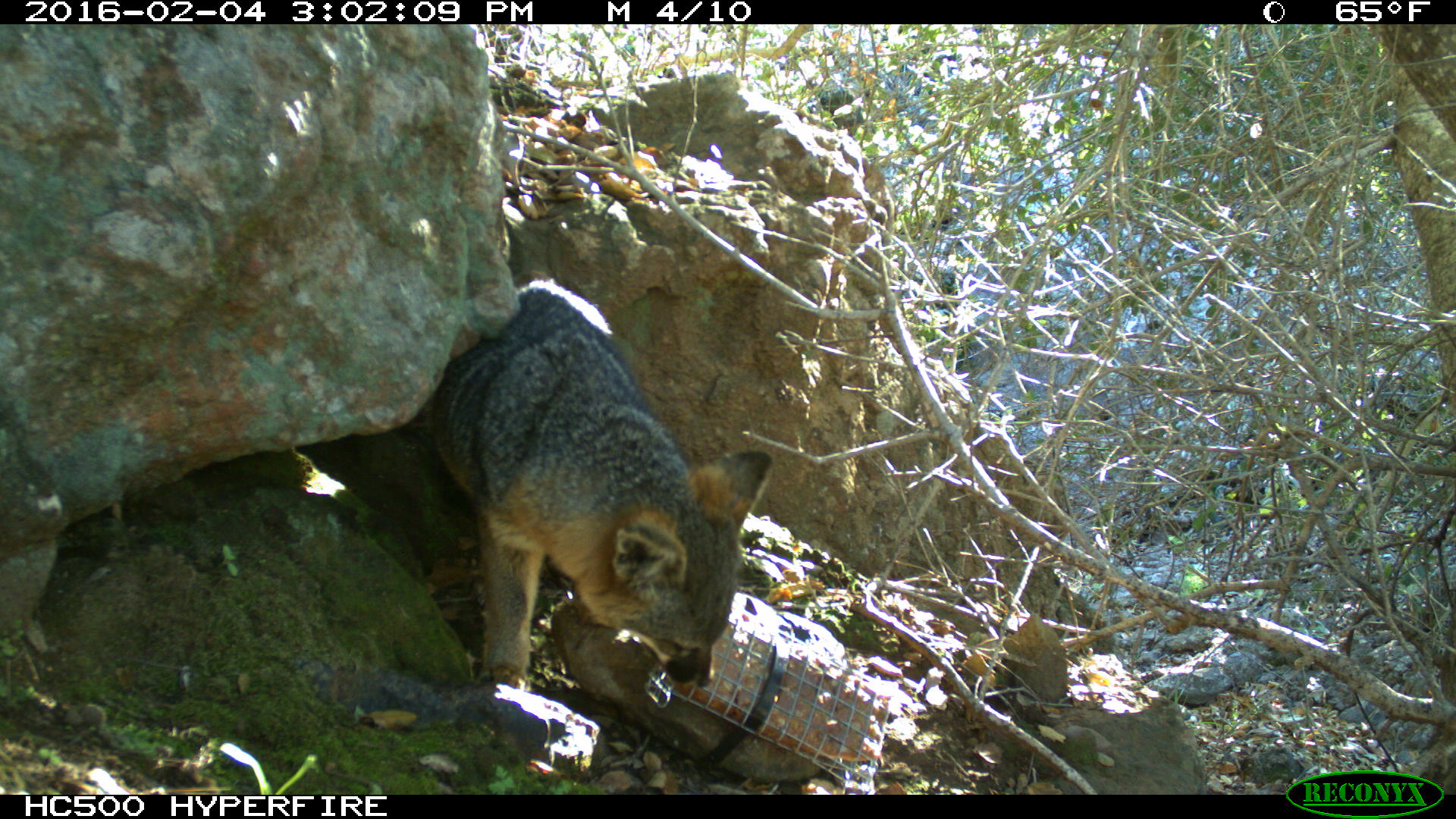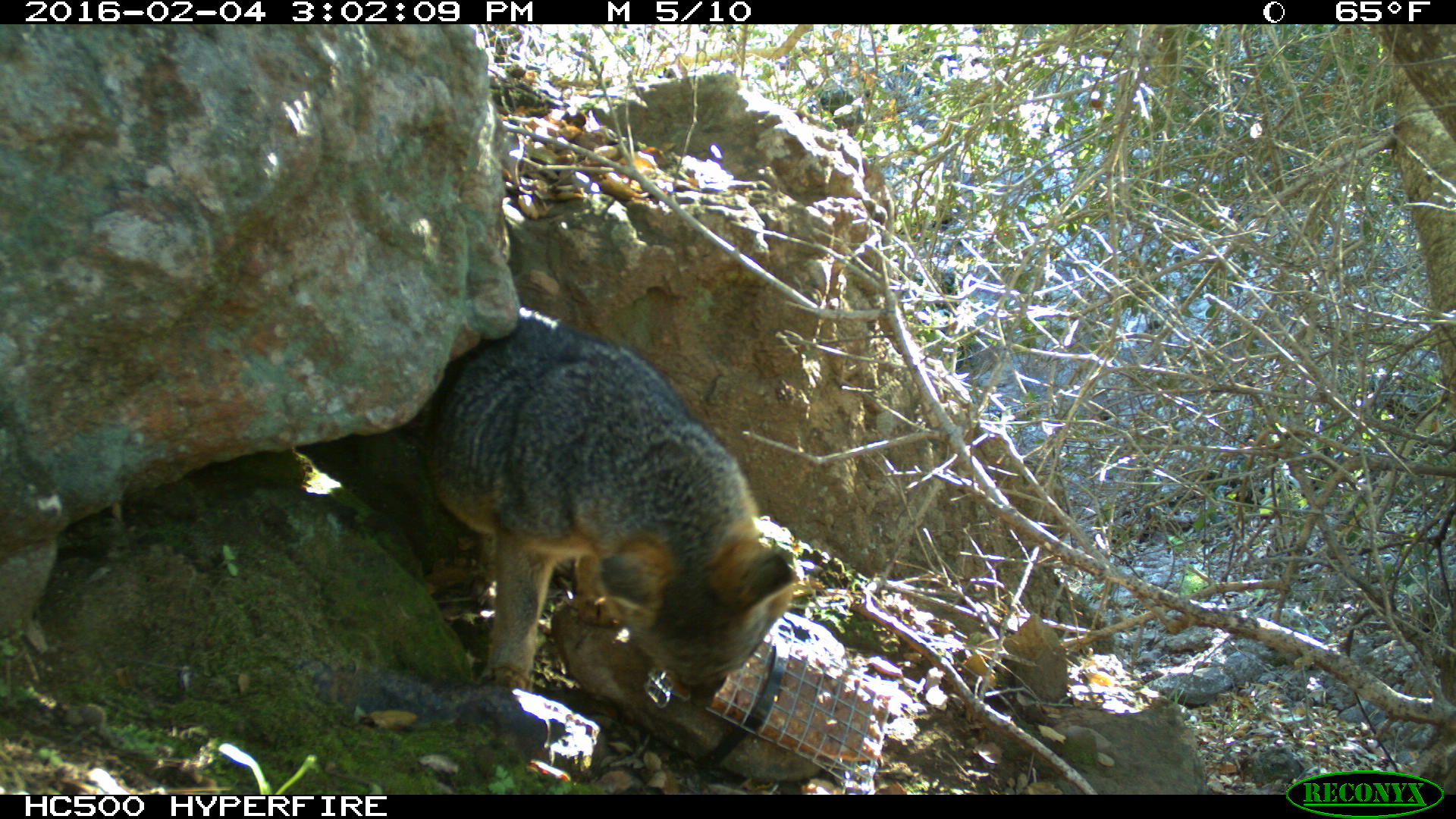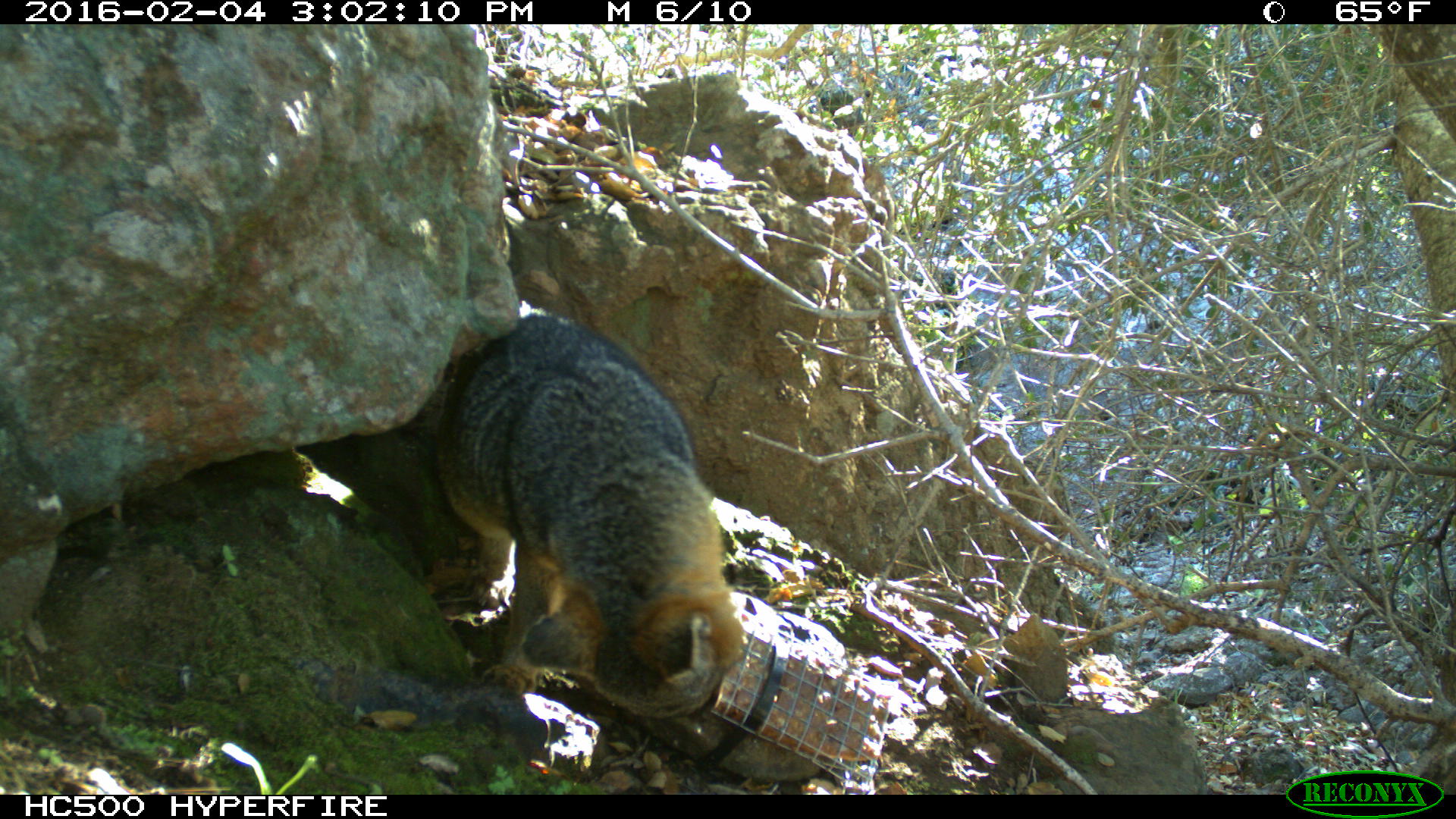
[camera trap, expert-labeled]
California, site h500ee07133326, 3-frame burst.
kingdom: Animalia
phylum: Chordata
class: Mammalia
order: Carnivora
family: Canidae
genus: Urocyon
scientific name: Urocyon littoralis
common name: island fox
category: fox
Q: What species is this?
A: Fox (island fox) (Urocyon littoralis).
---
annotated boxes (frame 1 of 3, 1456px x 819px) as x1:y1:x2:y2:
fox: 421:278:774:692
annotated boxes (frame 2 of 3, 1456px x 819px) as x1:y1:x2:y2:
fox: 416:307:797:706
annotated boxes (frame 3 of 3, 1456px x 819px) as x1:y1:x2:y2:
fox: 438:307:745:715